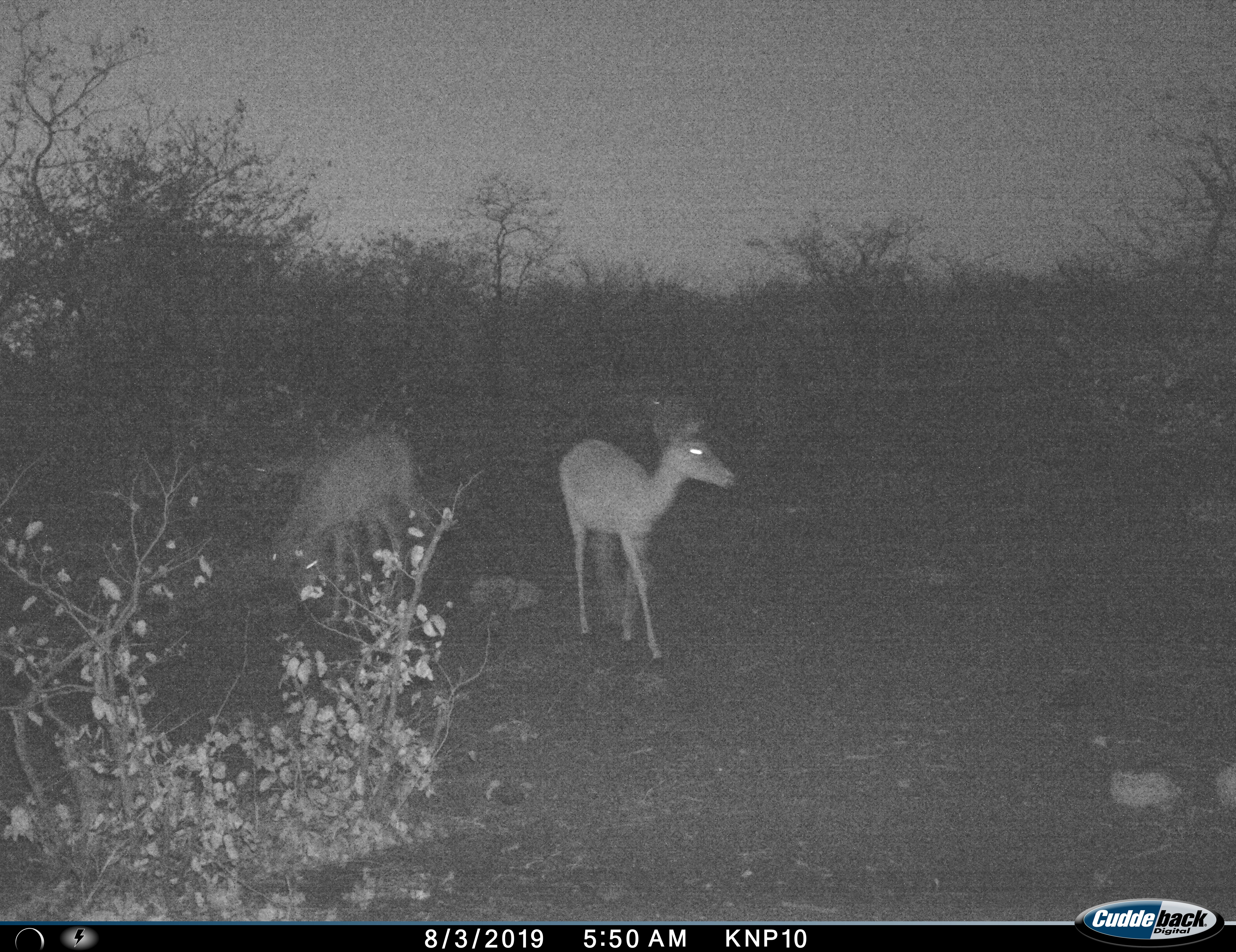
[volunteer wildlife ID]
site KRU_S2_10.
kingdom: Animalia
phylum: Chordata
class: Mammalia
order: Artiodactyla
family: Bovidae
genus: Aepyceros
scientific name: Aepyceros melampus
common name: impala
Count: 2.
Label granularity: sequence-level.